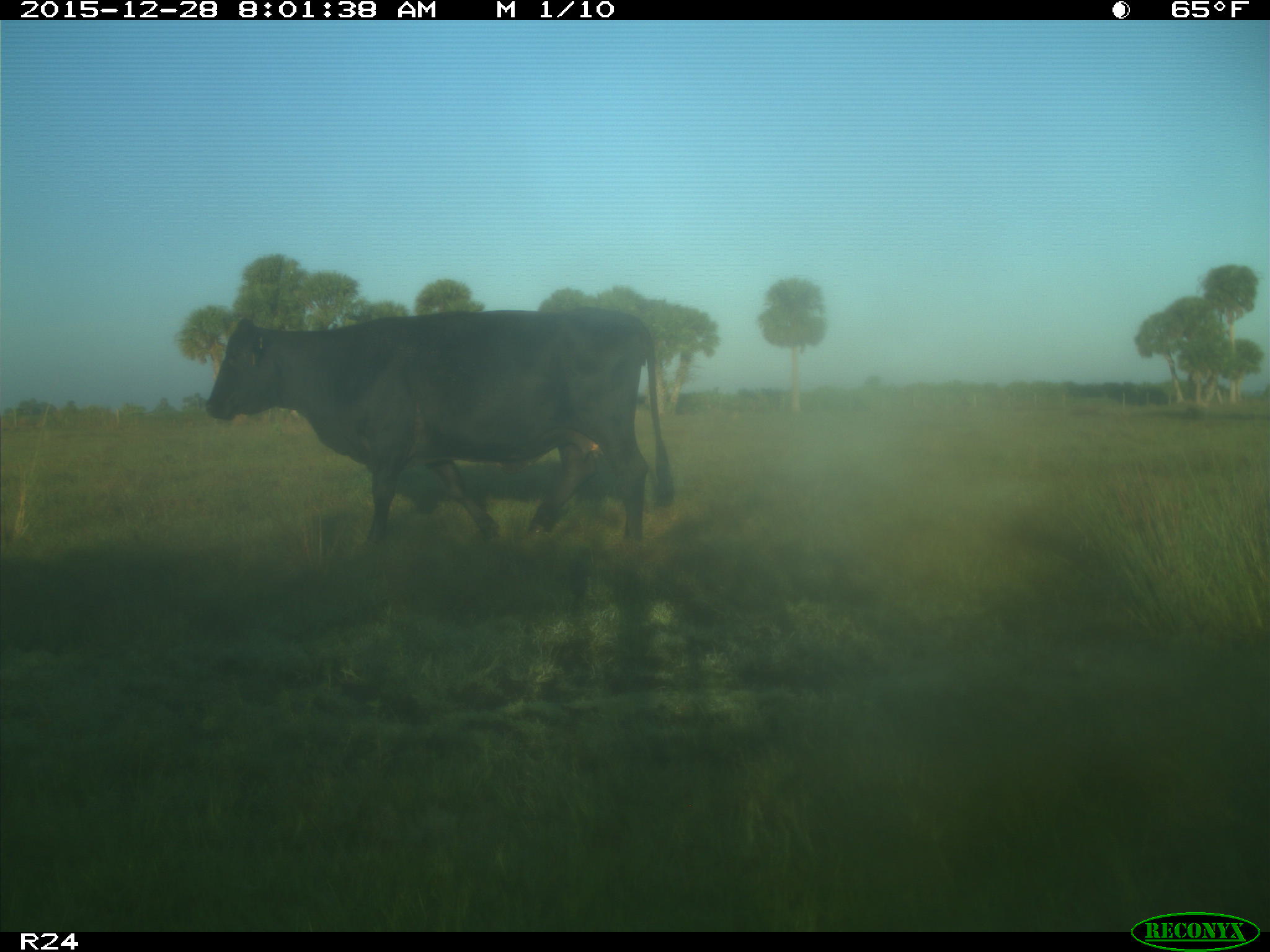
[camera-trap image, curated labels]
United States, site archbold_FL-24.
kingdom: Animalia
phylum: Chordata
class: Mammalia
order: Artiodactyla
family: Bovidae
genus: Bos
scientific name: Bos taurus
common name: domestic cow